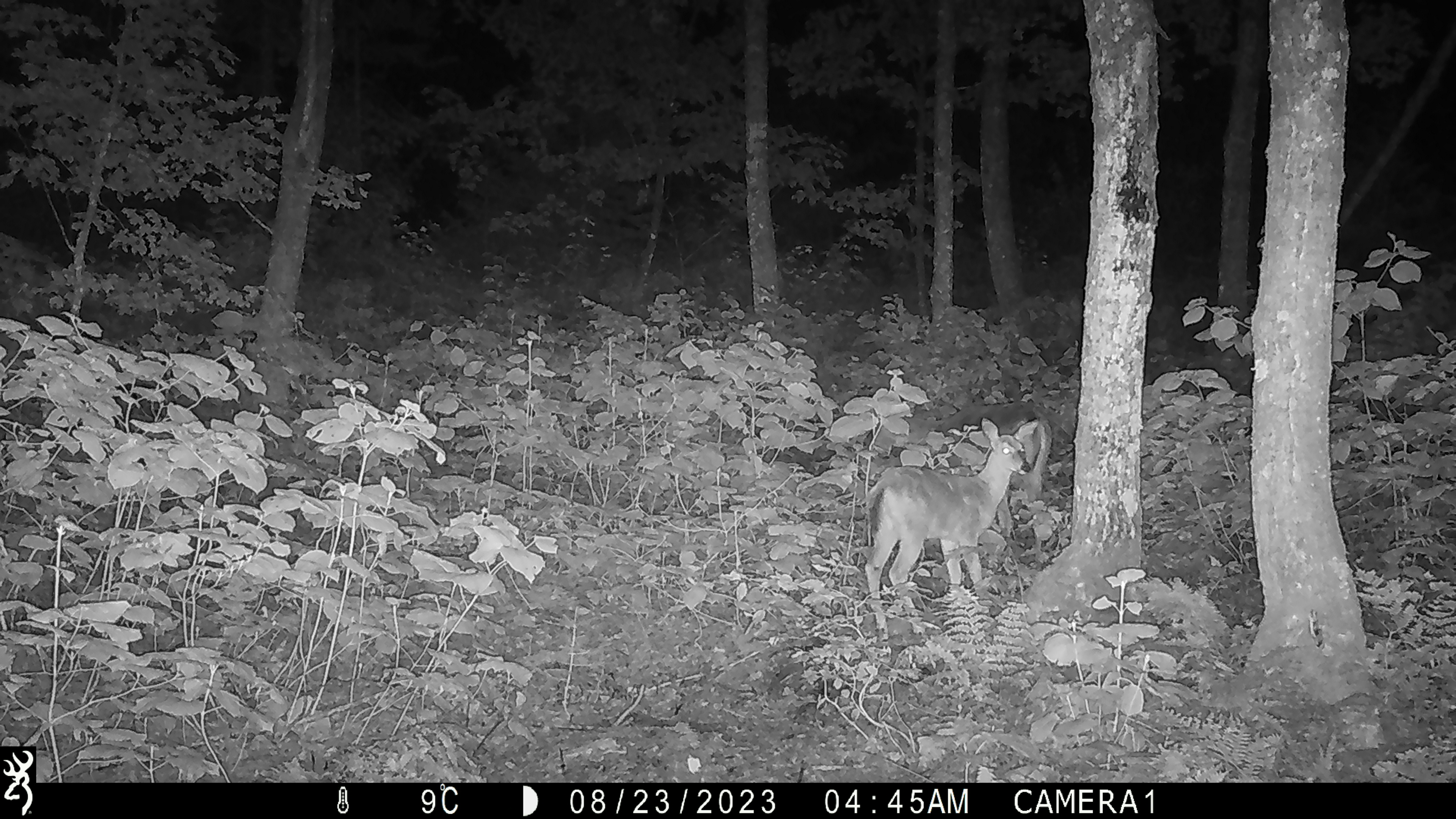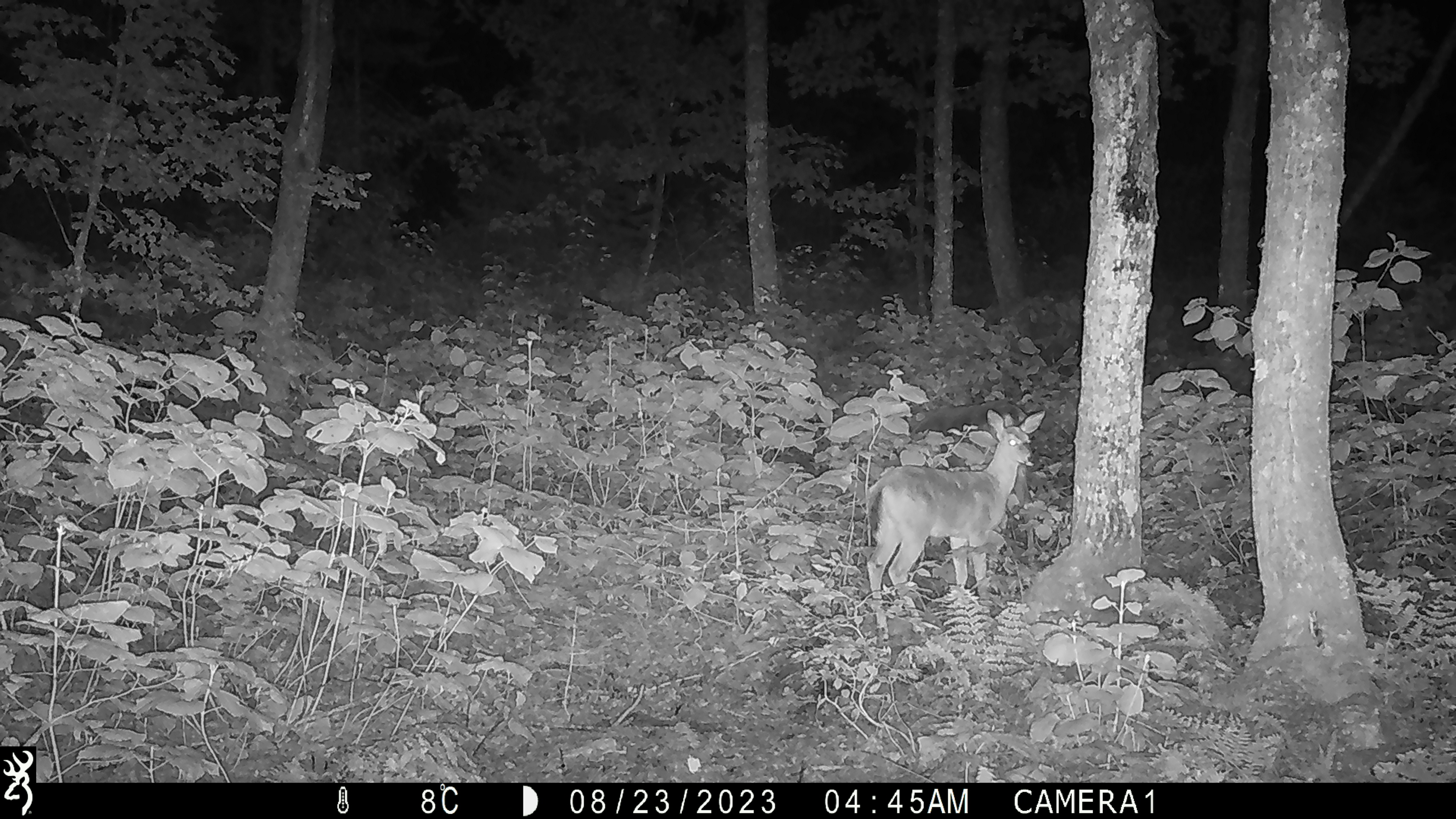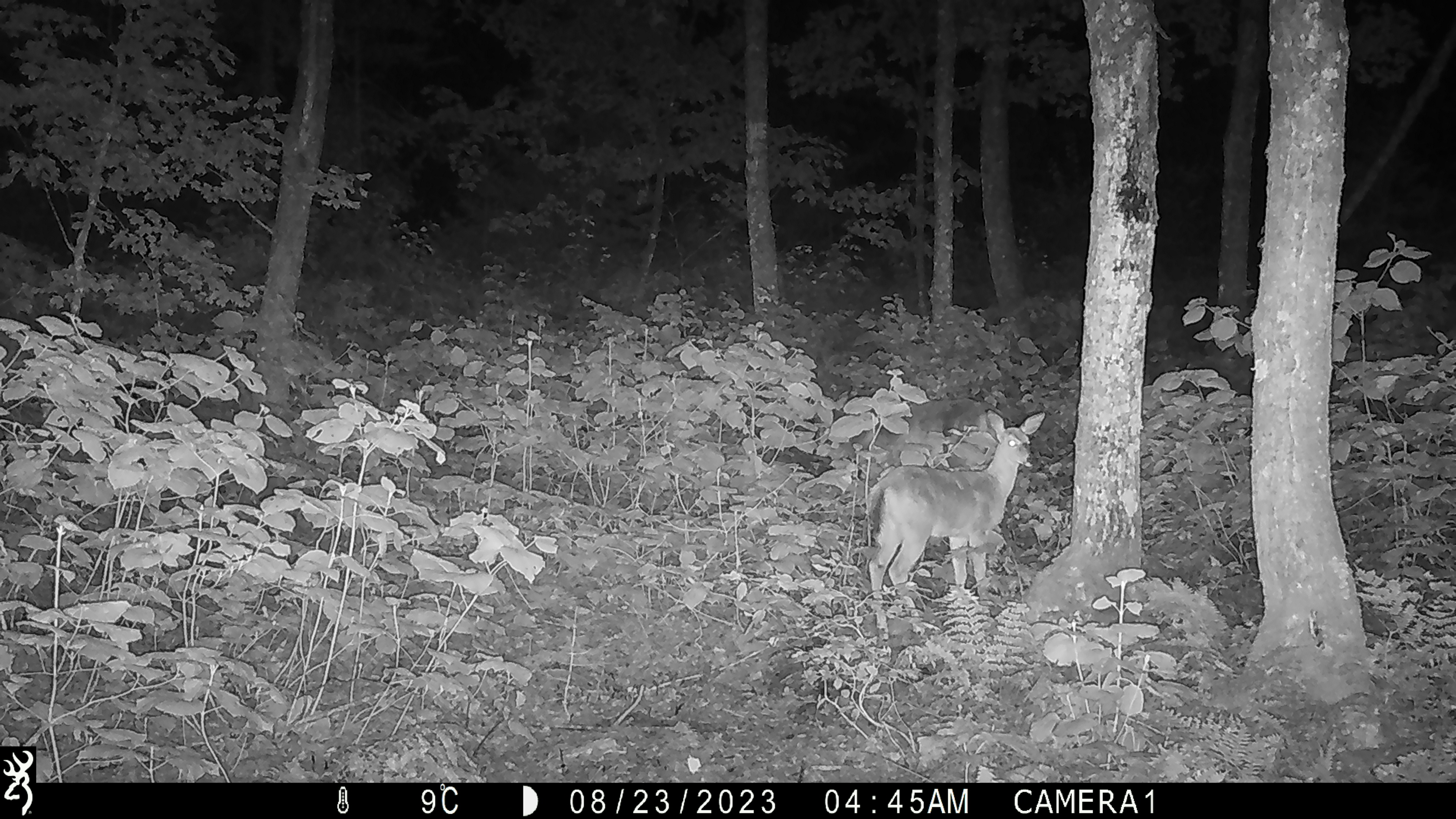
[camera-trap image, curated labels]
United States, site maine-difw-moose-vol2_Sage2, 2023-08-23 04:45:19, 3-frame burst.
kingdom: Animalia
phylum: Chordata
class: Mammalia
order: Artiodactyla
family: Cervidae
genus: Odocoileus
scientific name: Odocoileus virginianus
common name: white-tailed deer